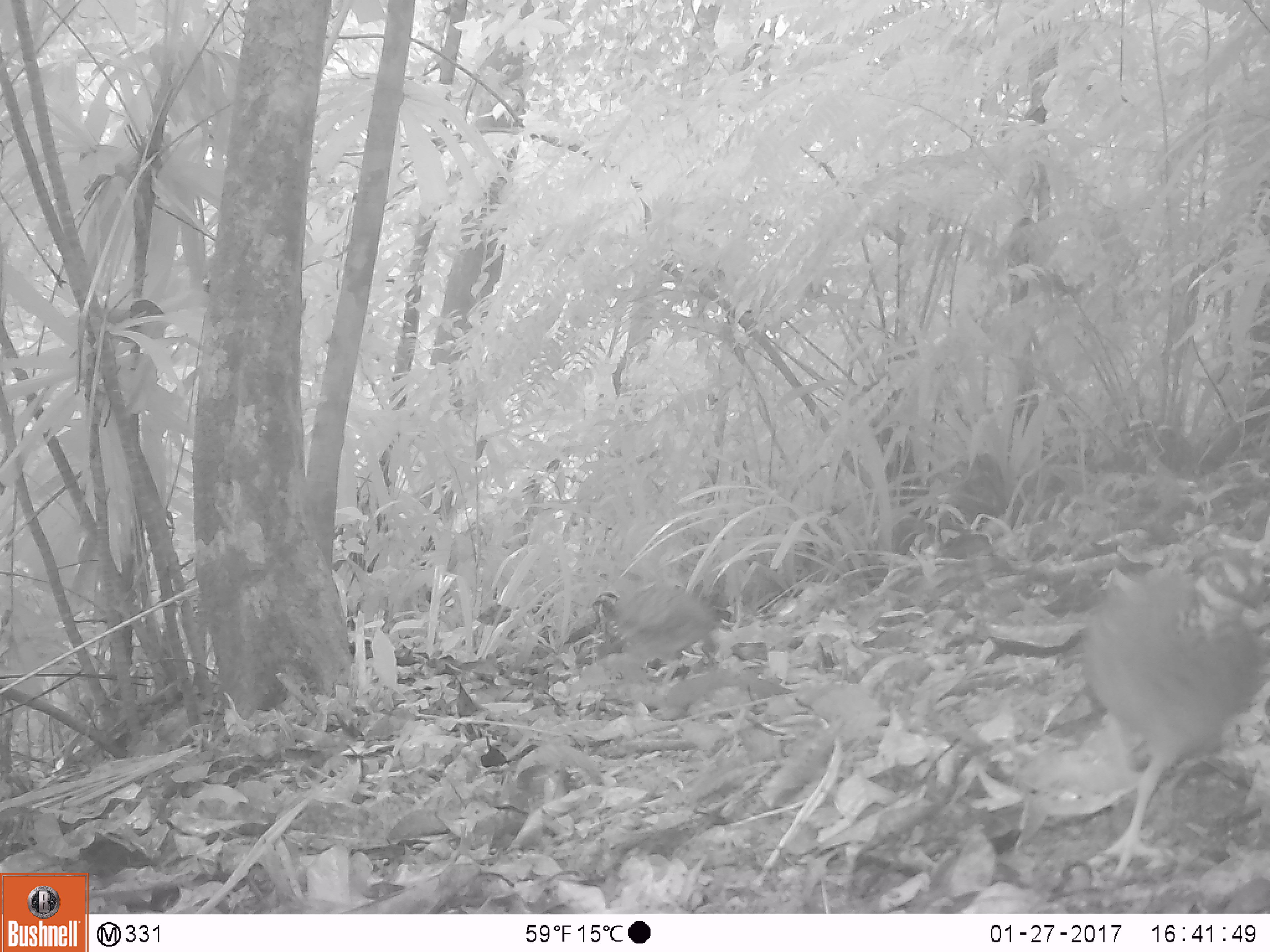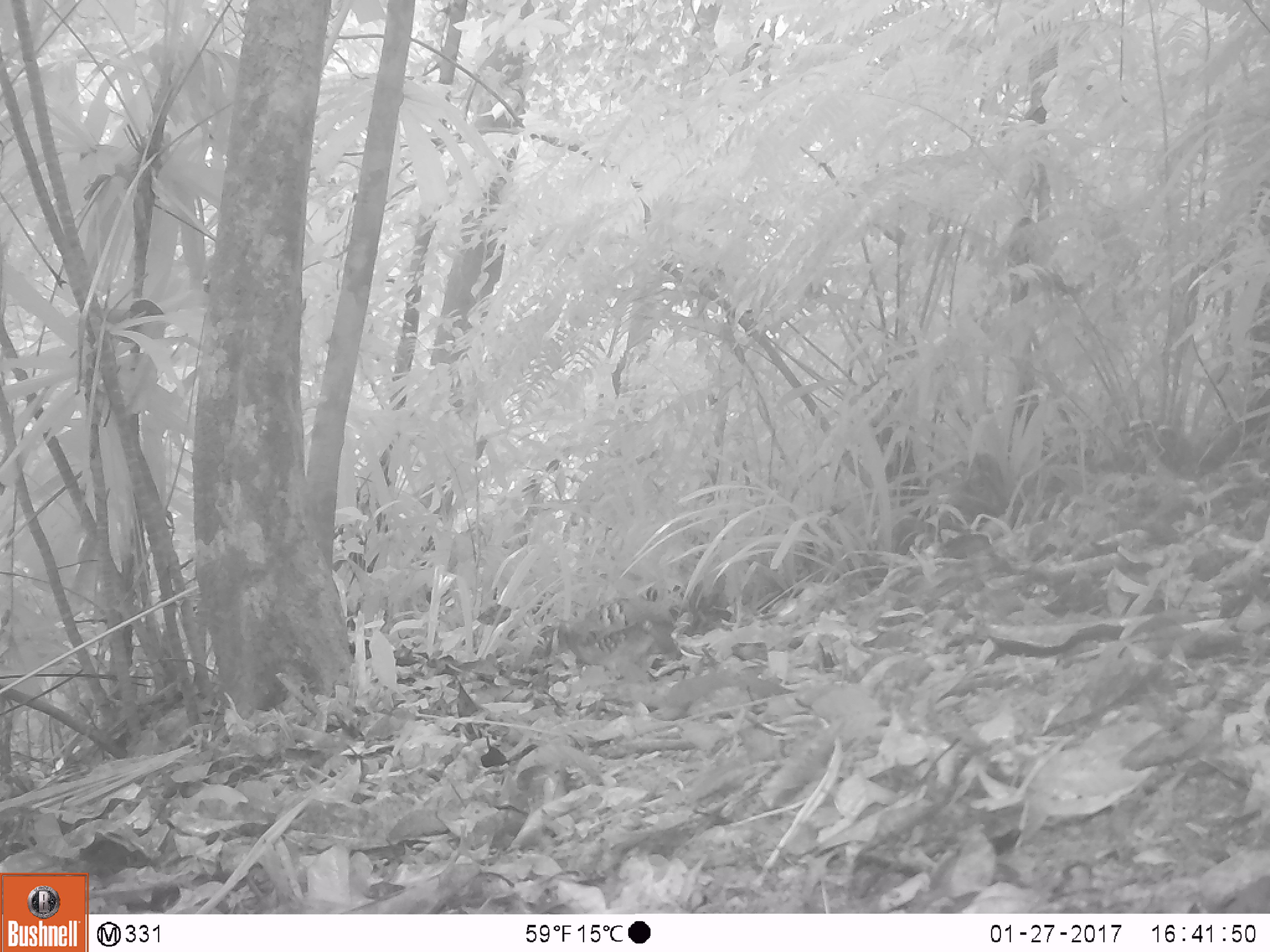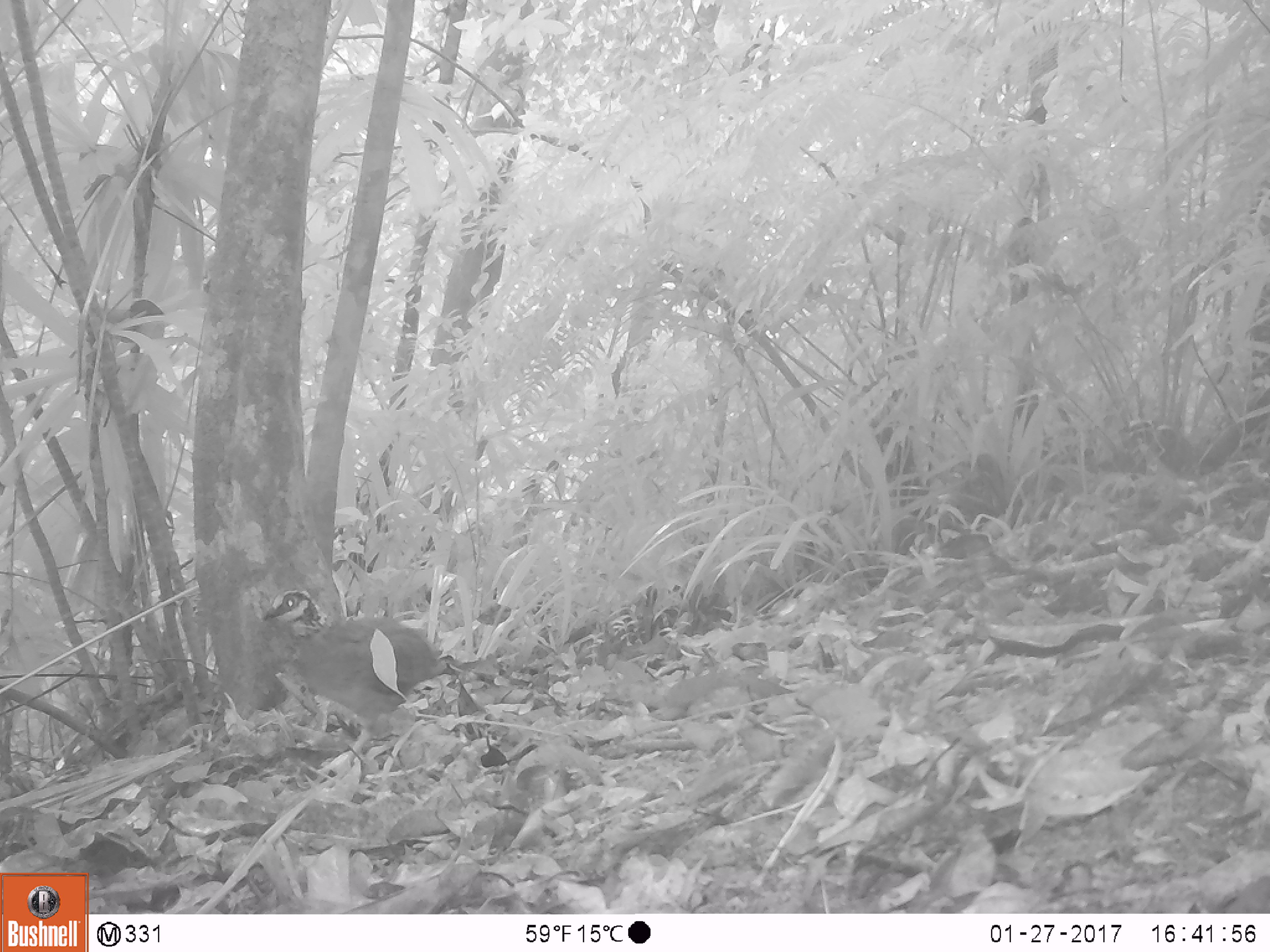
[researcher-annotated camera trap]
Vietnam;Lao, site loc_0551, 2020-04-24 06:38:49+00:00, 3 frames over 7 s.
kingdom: Animalia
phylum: Chordata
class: Aves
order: Galliformes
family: Phasianidae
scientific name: Phasianidae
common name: partridge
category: unidentified partridge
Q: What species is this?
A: Unidentified partridge (partridge) (Phasianidae).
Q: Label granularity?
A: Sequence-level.